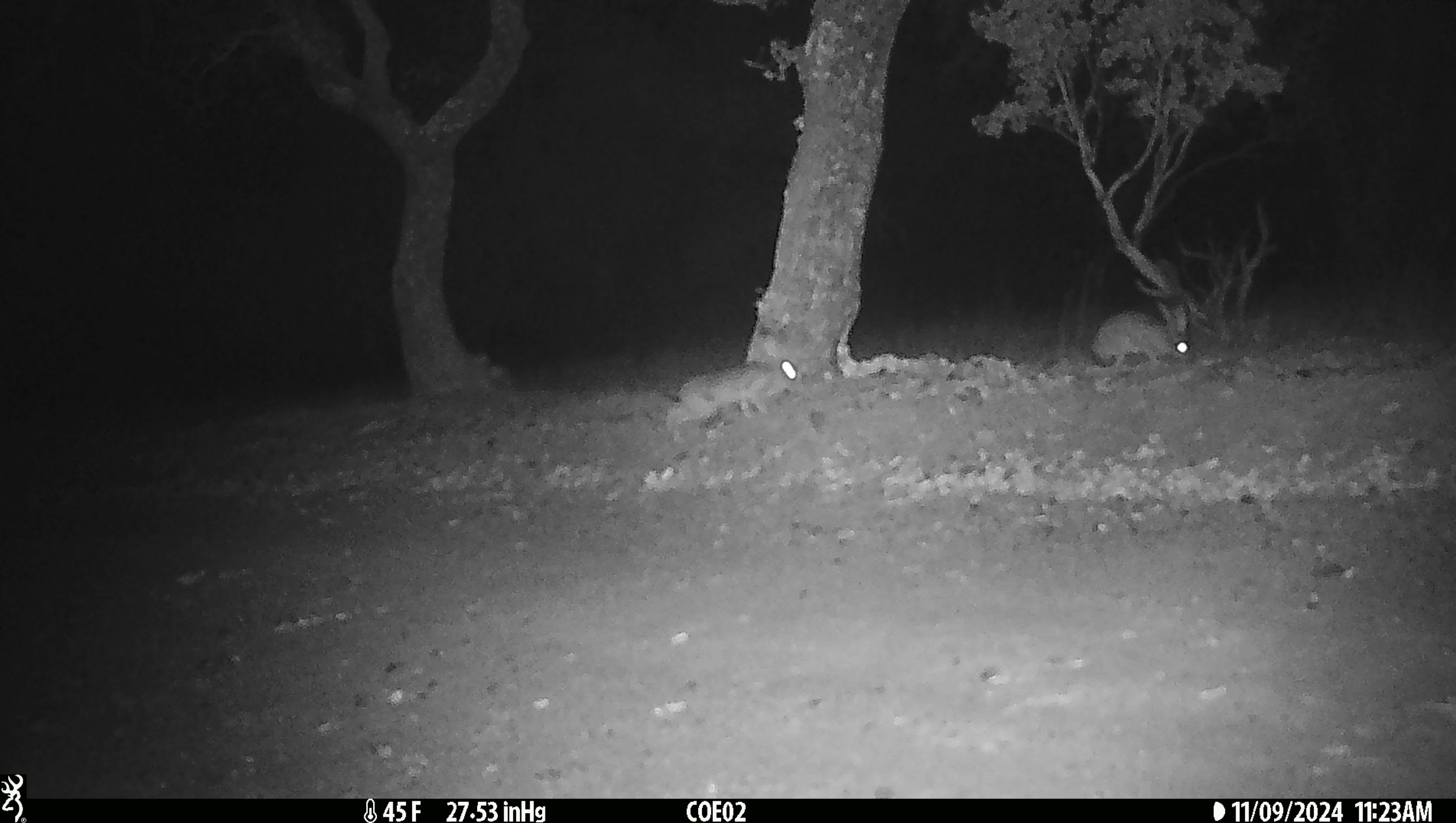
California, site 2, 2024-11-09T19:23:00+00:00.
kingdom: Animalia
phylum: Chordata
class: Mammalia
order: Lagomorpha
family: Leporidae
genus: Lepus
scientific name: Lepus californicus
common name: black-tailed jackrabbit